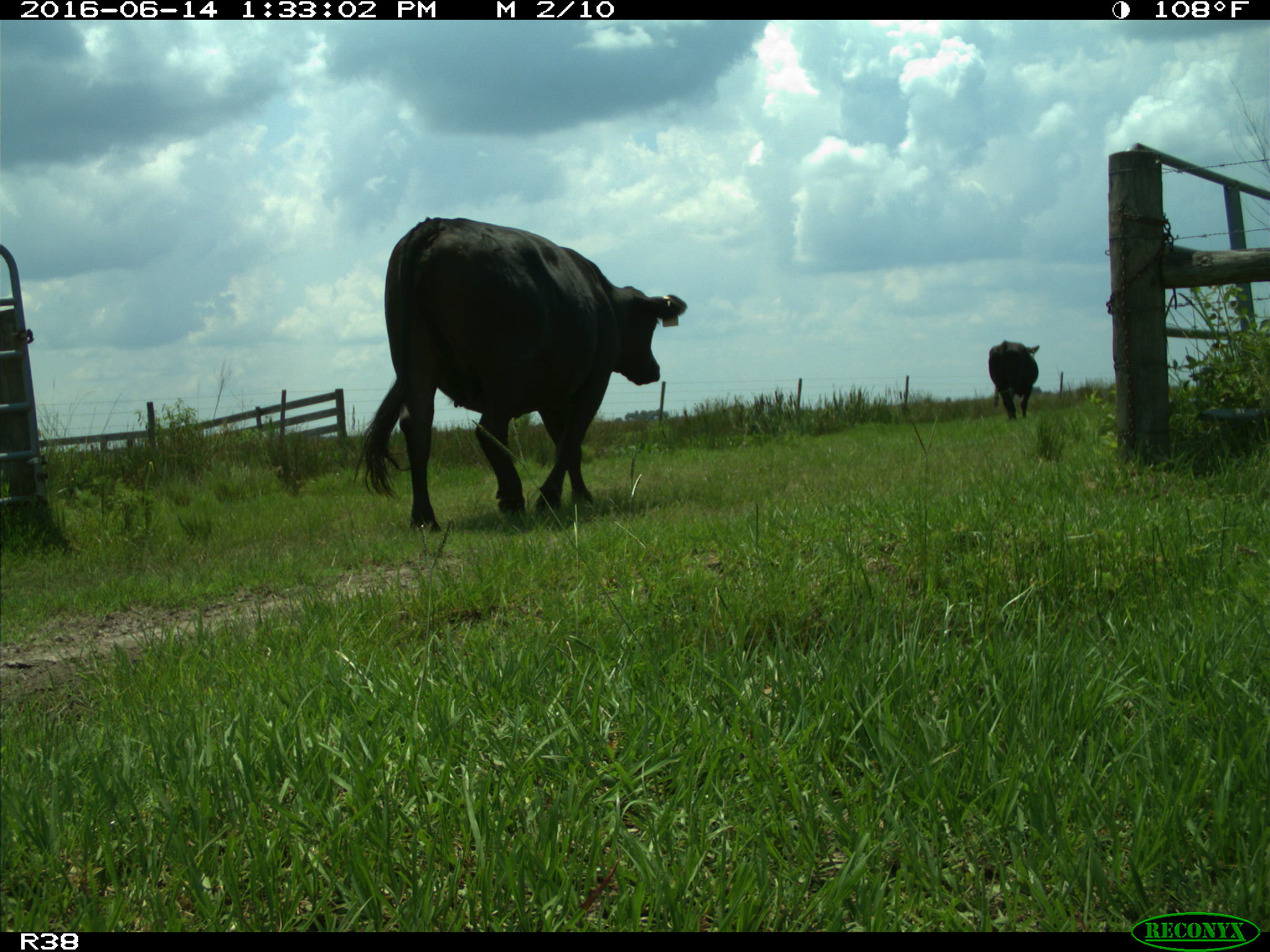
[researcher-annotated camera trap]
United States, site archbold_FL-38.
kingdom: Animalia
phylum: Chordata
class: Mammalia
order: Artiodactyla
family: Bovidae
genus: Bos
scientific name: Bos taurus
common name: domestic cow